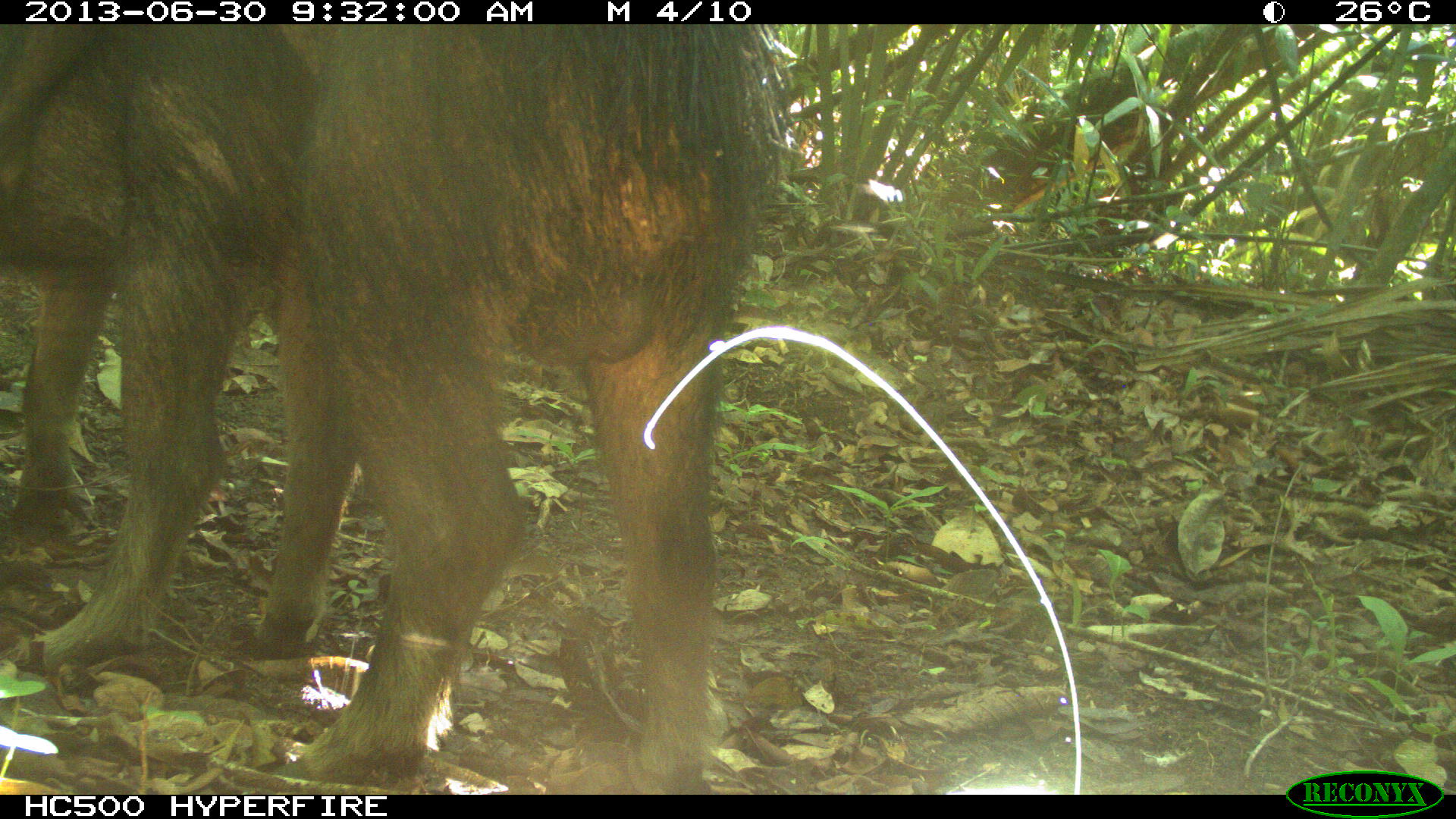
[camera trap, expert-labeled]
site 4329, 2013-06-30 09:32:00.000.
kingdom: Animalia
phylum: Chordata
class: Mammalia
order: Artiodactyla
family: Tayassuidae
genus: Tayassu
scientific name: Tayassu pecari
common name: white-lipped peccary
Tayassu pecari (white-lipped peccary), count 3.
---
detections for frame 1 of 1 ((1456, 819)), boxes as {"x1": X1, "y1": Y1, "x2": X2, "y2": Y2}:
tayassu pecari: {"x1": 0, "y1": 23, "x2": 786, "y2": 792}